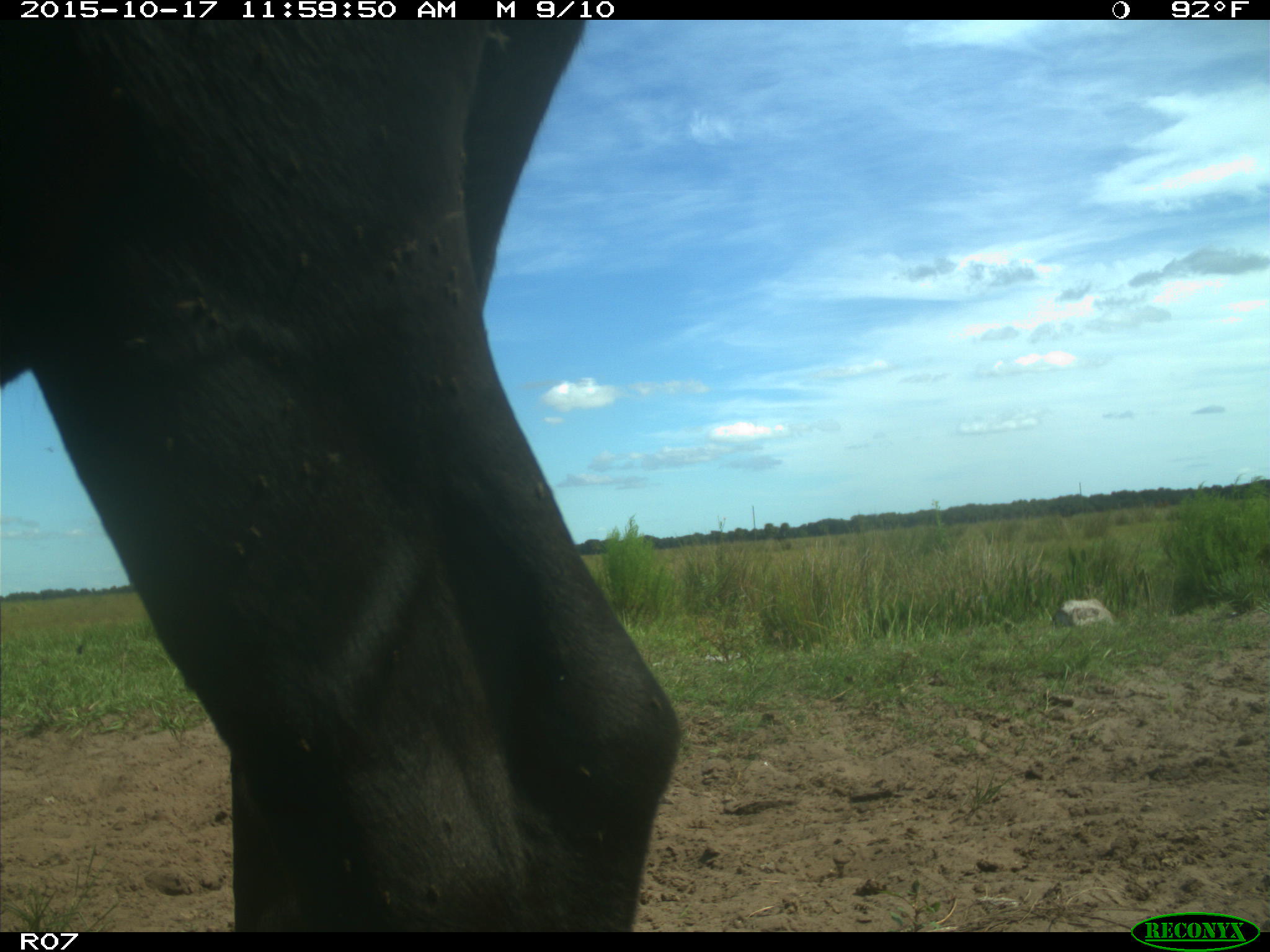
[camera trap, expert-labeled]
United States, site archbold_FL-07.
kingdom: Animalia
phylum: Chordata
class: Mammalia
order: Artiodactyla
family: Bovidae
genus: Bos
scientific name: Bos taurus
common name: domestic cow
Bos taurus (domestic cow).